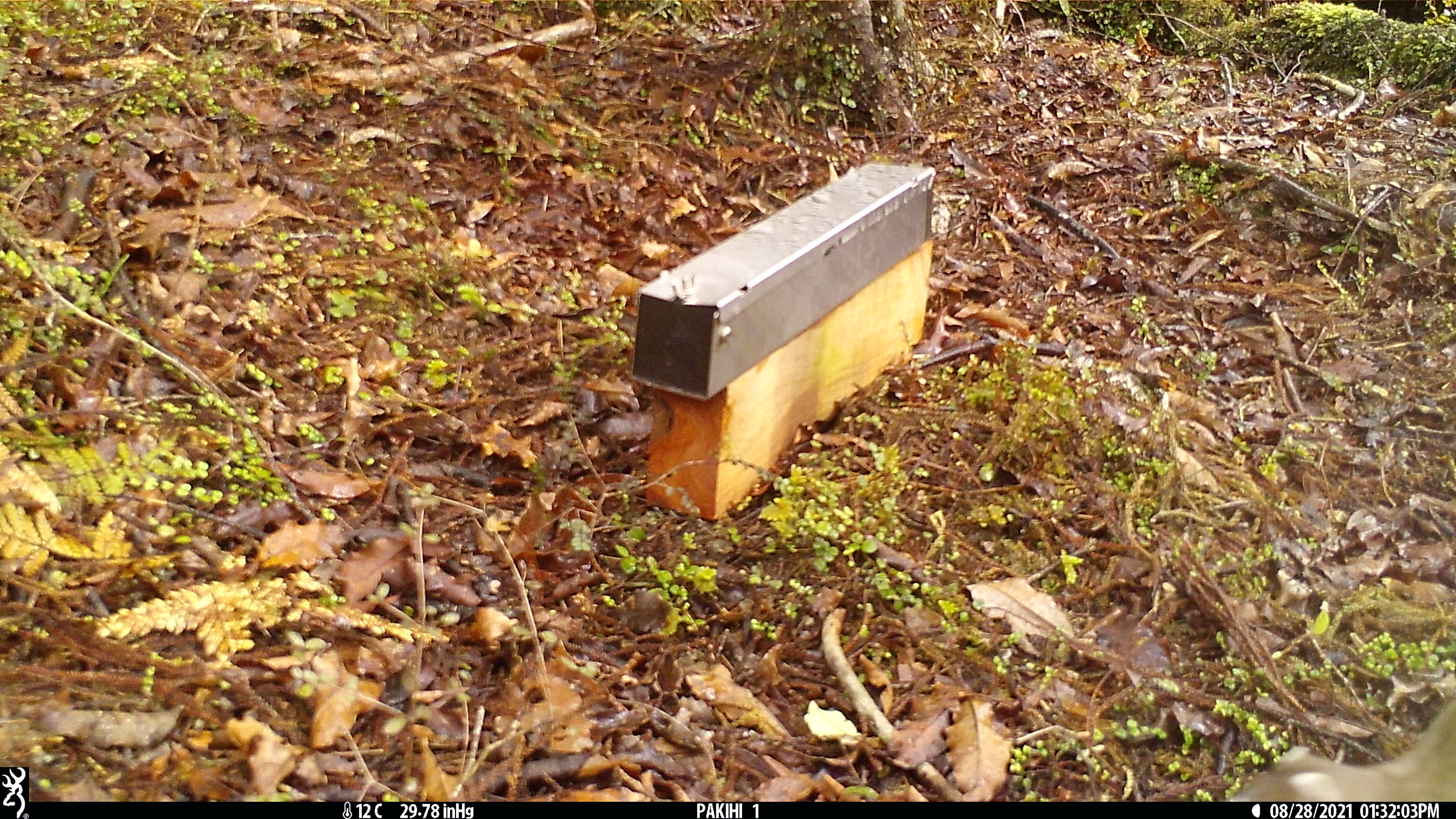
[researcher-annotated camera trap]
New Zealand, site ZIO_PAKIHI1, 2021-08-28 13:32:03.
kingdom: Animalia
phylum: Chordata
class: Mammalia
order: Carnivora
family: Mustelidae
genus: Mustela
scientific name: Mustela erminea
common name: stoat